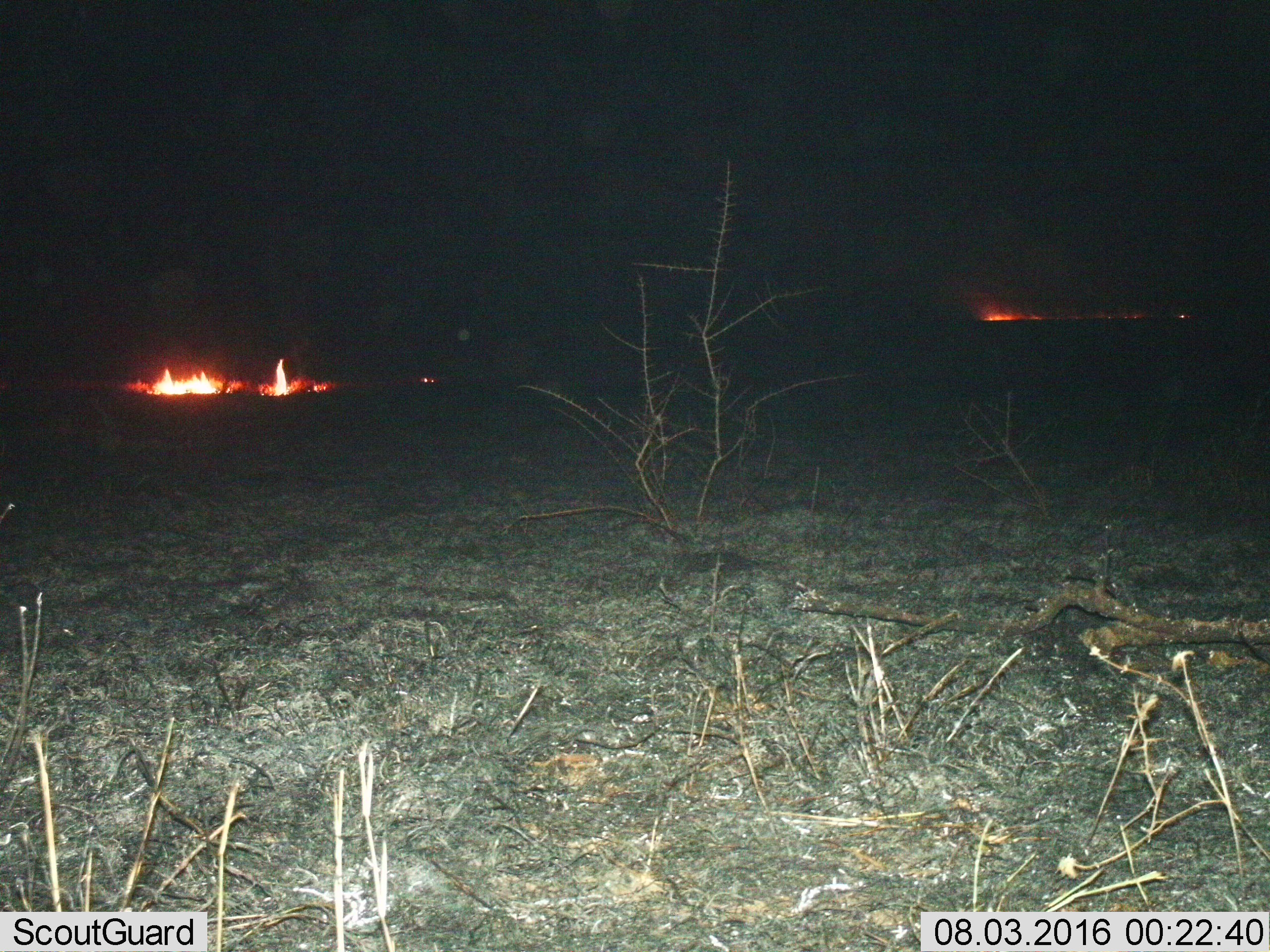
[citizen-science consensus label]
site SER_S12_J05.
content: unidentified animal